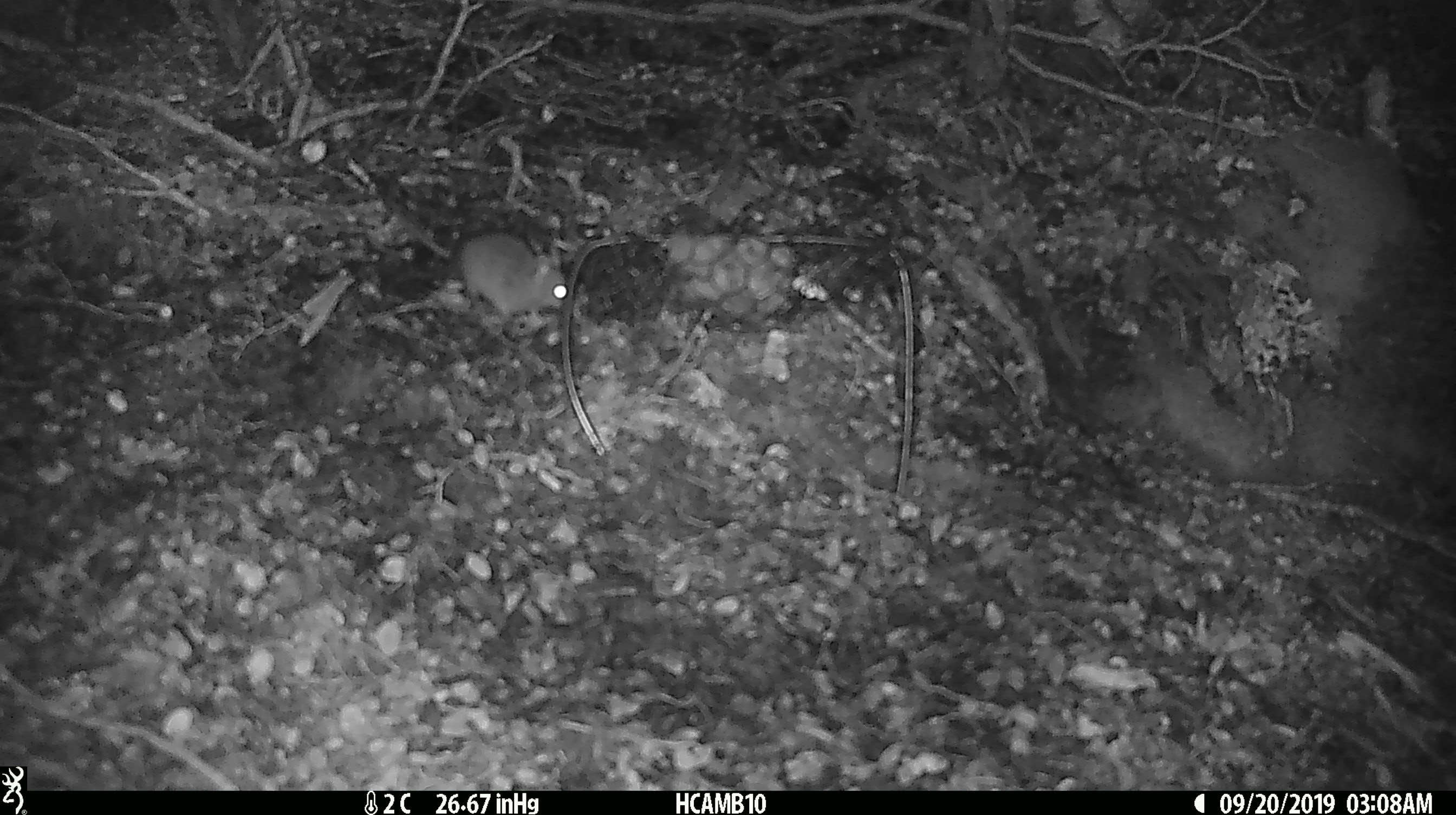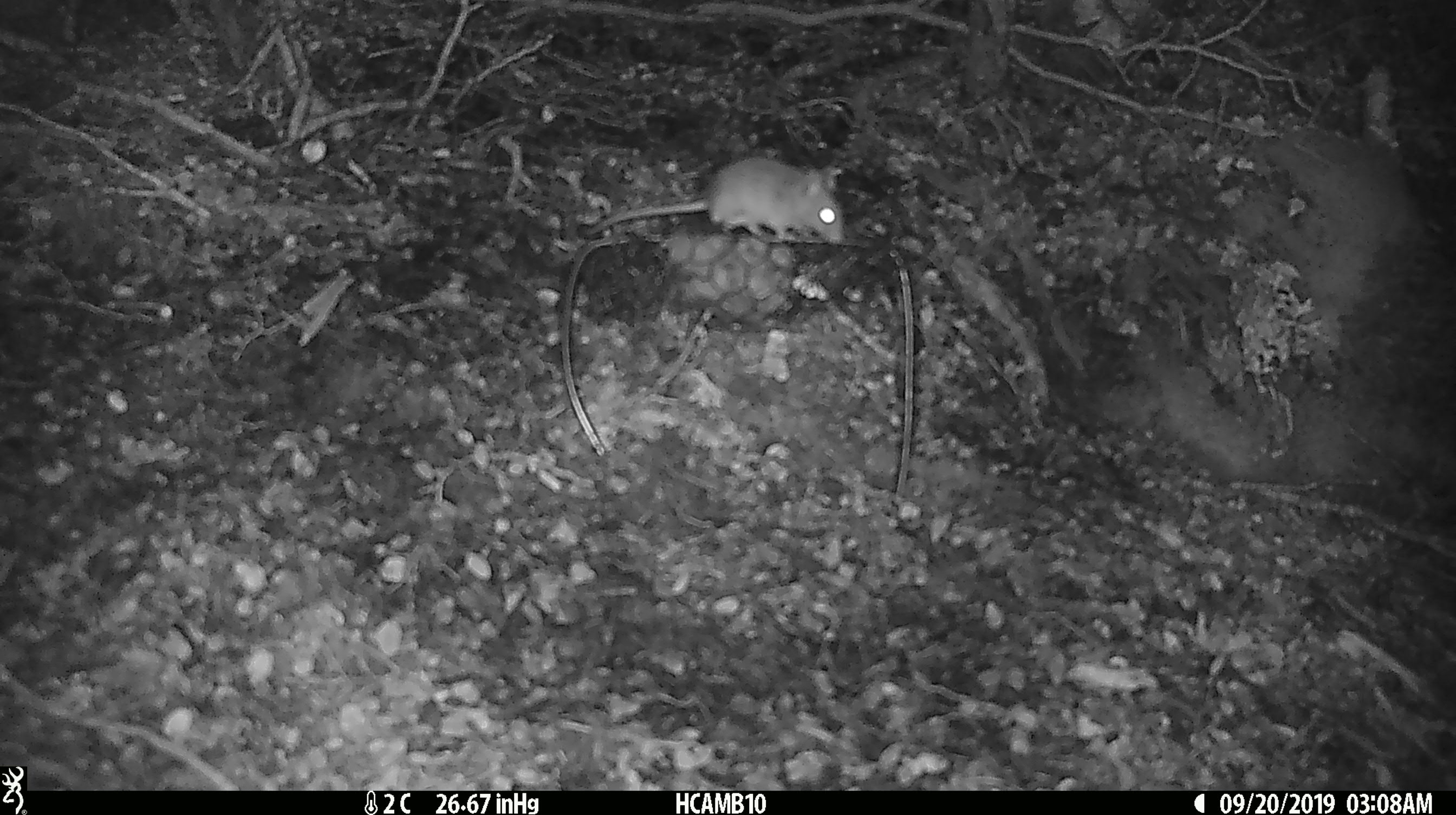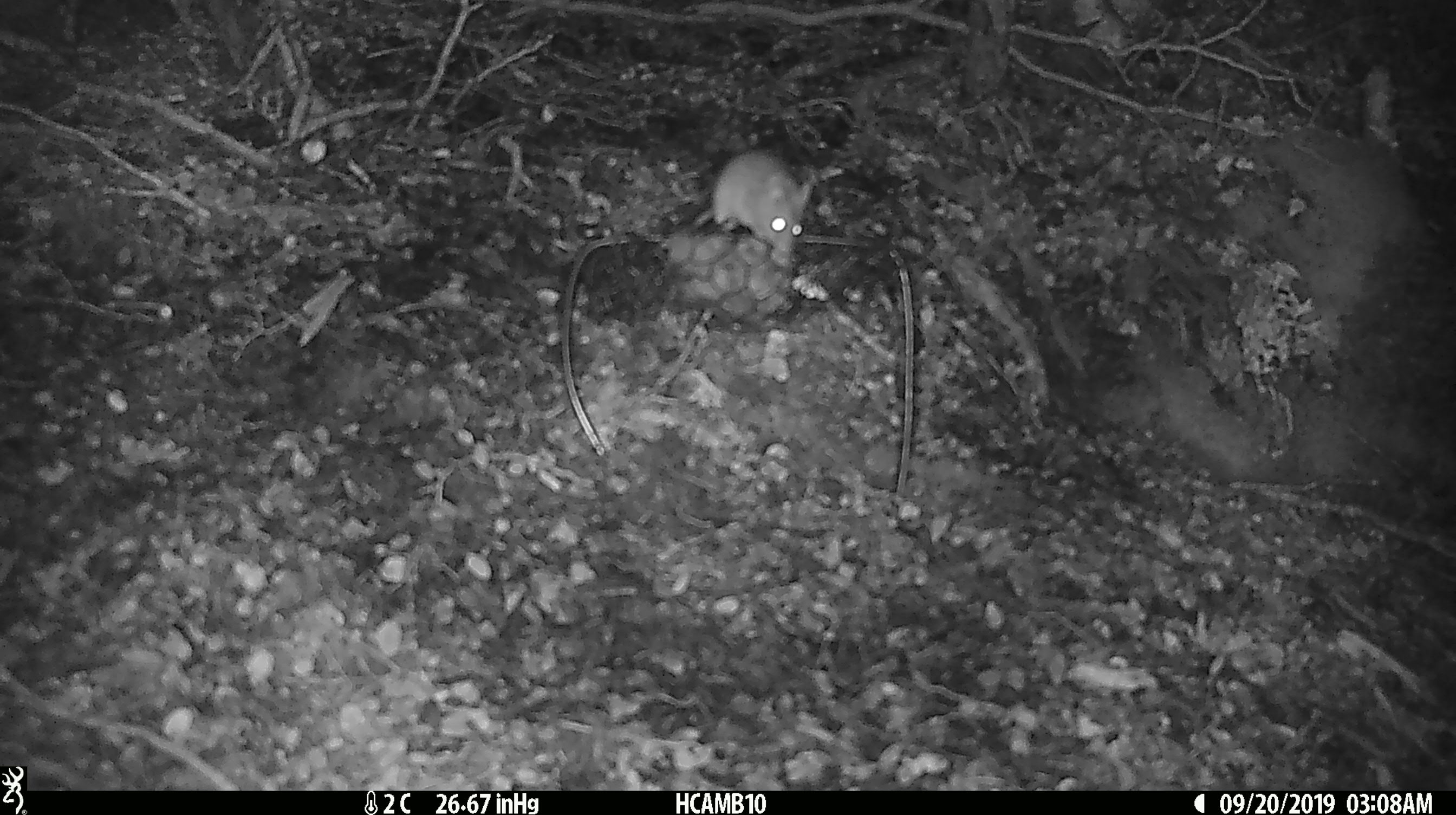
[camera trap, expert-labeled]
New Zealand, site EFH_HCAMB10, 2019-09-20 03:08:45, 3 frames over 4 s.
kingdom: Animalia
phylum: Chordata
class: Mammalia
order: Rodentia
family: Muridae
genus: Mus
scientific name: Mus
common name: mouse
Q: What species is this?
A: Mouse (Mus).